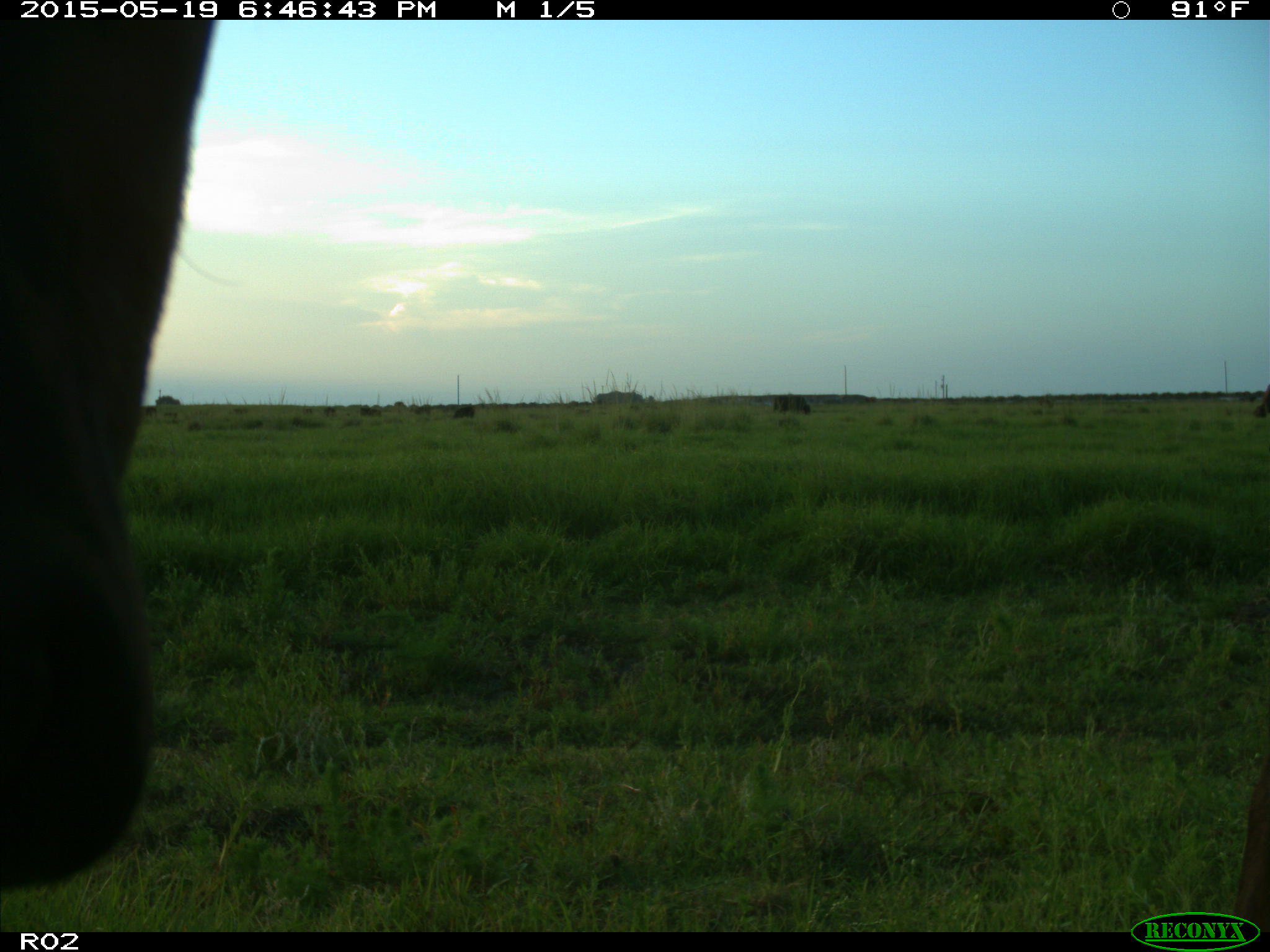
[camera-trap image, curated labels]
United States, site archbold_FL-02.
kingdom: Animalia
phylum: Chordata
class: Mammalia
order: Artiodactyla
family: Bovidae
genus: Bos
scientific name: Bos taurus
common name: domestic cow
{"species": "Bos taurus (domestic cow)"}